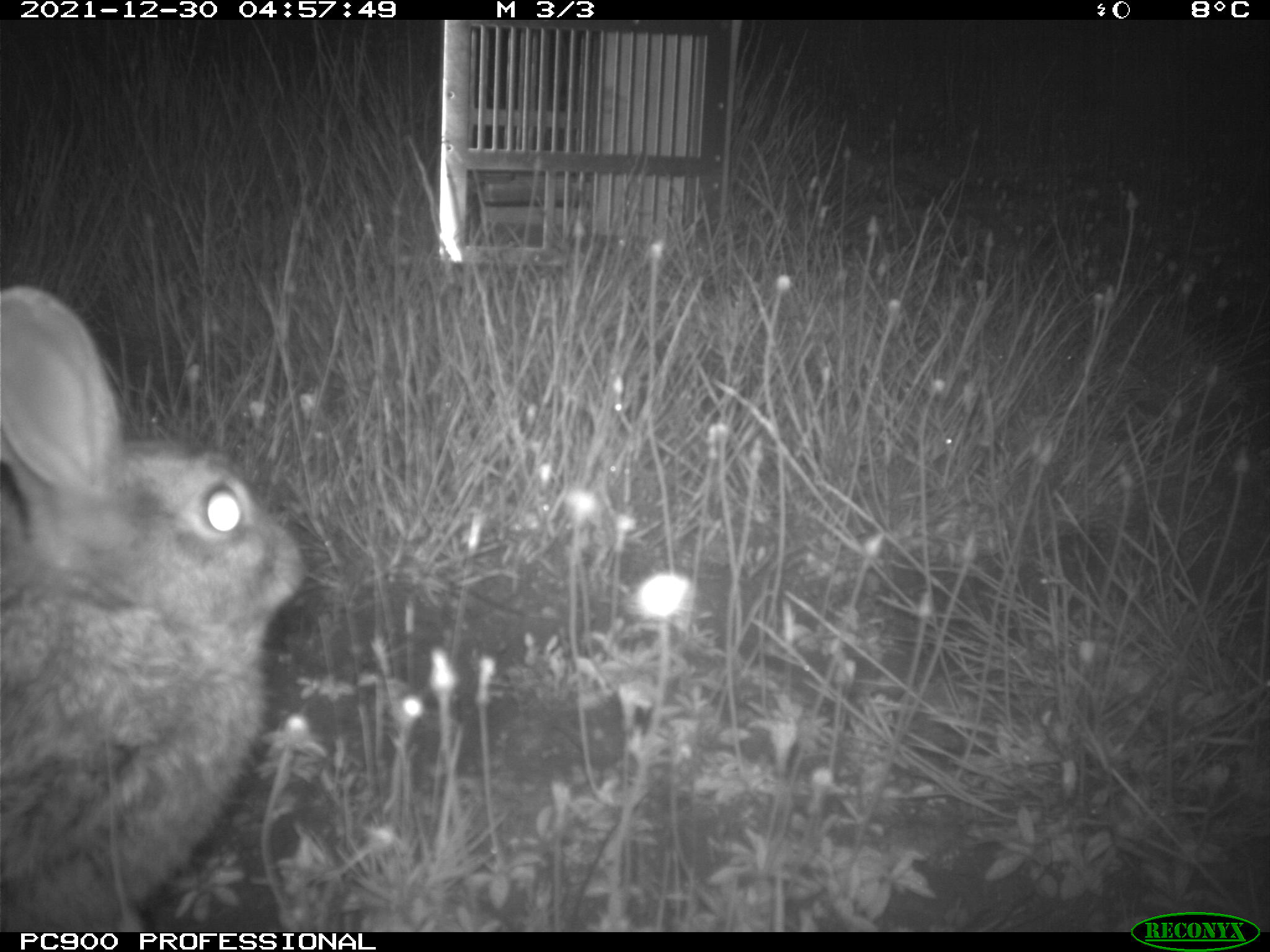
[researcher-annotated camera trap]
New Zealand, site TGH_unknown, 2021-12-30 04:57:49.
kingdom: Animalia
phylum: Chordata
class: Mammalia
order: Lagomorpha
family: Leporidae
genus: Oryctolagus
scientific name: Oryctolagus cuniculus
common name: european rabbit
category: rabbit